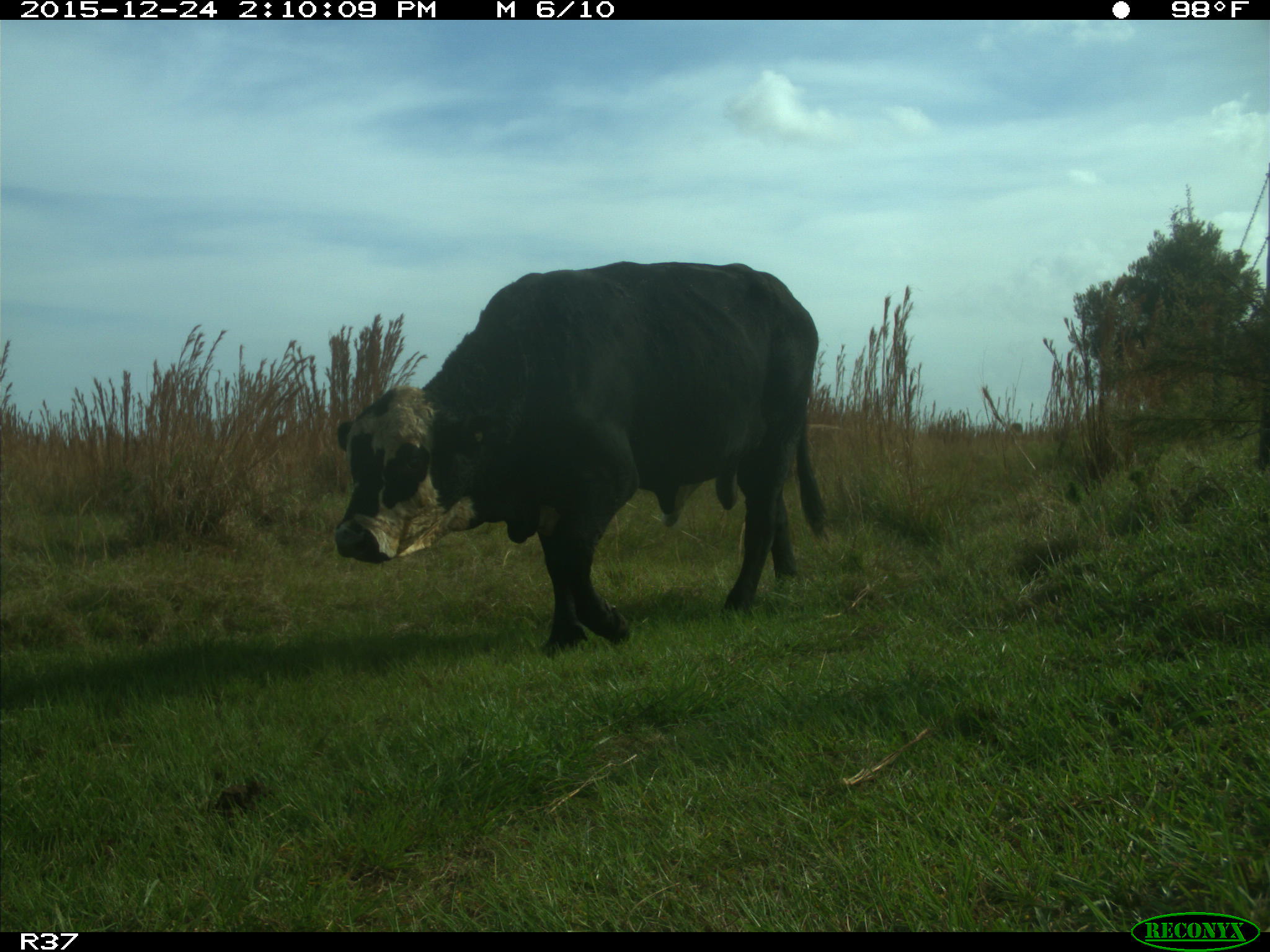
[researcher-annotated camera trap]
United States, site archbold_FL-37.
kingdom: Animalia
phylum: Chordata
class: Mammalia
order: Artiodactyla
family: Bovidae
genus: Bos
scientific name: Bos taurus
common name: domestic cow